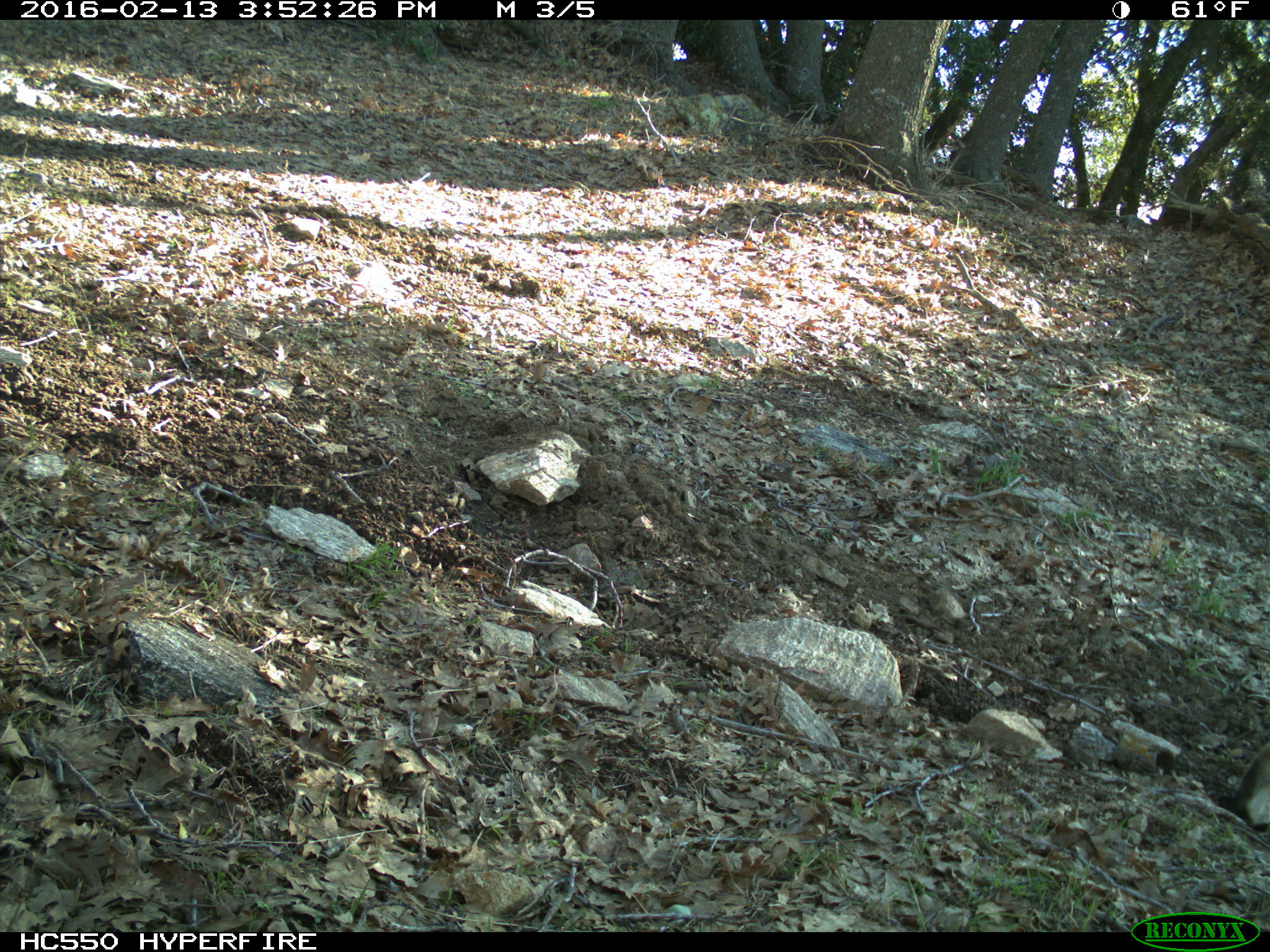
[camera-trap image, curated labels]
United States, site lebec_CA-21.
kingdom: Animalia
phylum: Chordata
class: Mammalia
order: Carnivora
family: Felidae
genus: Lynx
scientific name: Lynx rufus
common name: bobcat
Lynx rufus (bobcat).